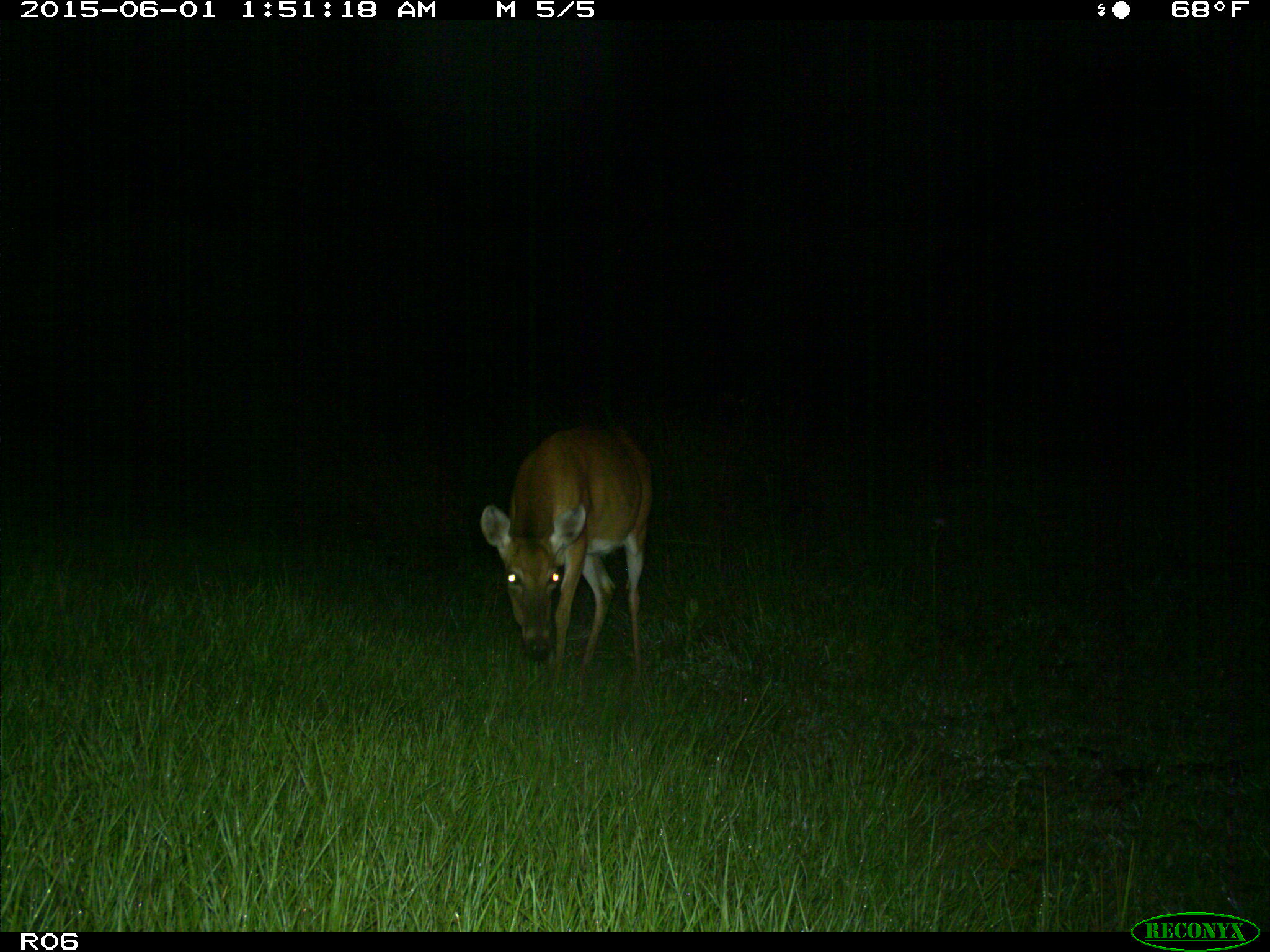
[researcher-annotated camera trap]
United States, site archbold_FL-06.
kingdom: Animalia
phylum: Chordata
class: Mammalia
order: Artiodactyla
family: Cervidae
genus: Odocoileus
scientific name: Odocoileus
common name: deer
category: unidentified deer